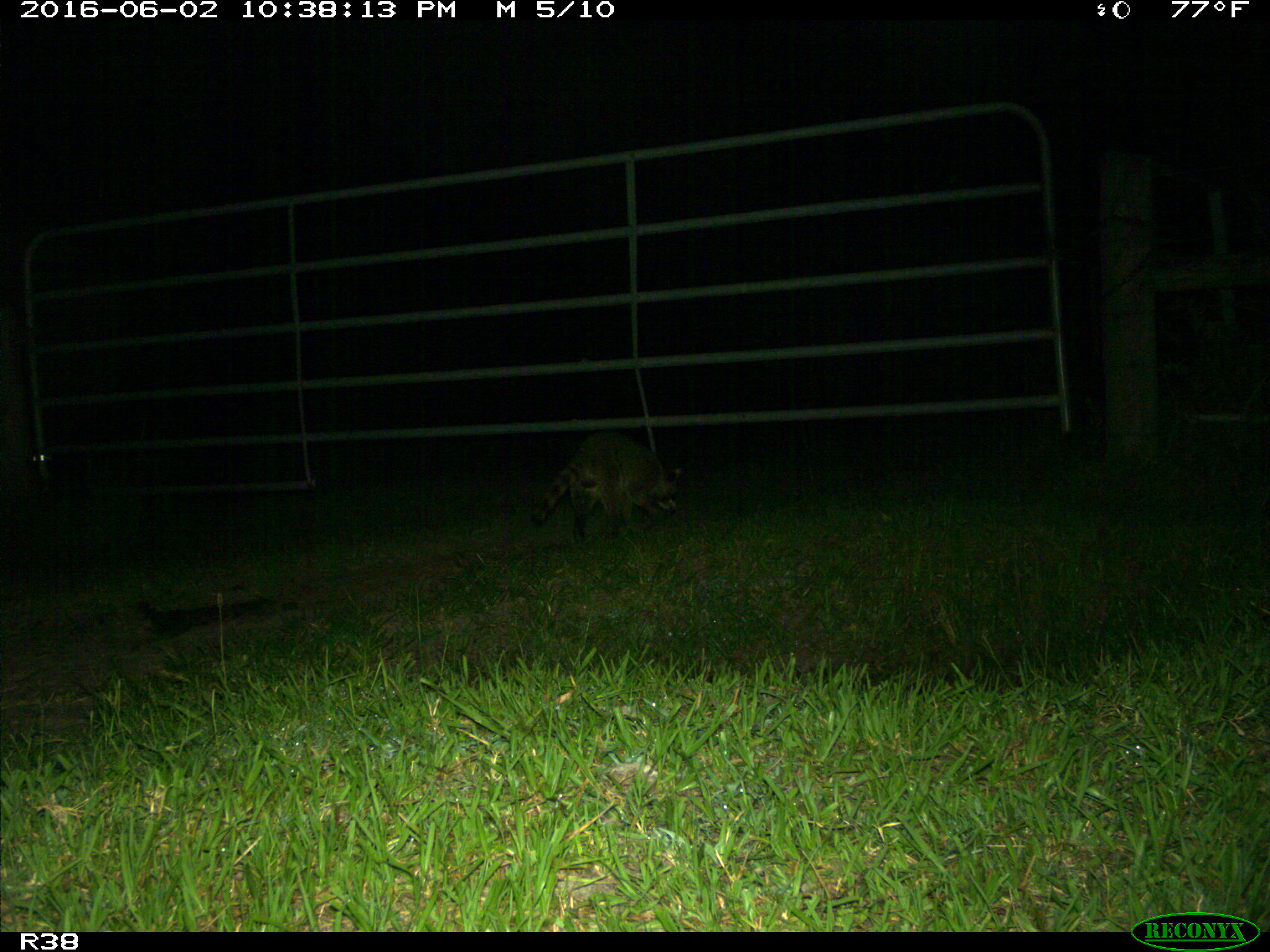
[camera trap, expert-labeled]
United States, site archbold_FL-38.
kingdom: Animalia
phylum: Chordata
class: Mammalia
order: Carnivora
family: Procyonidae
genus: Procyon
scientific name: Procyon lotor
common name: common raccoon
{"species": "Procyon lotor (common raccoon)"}